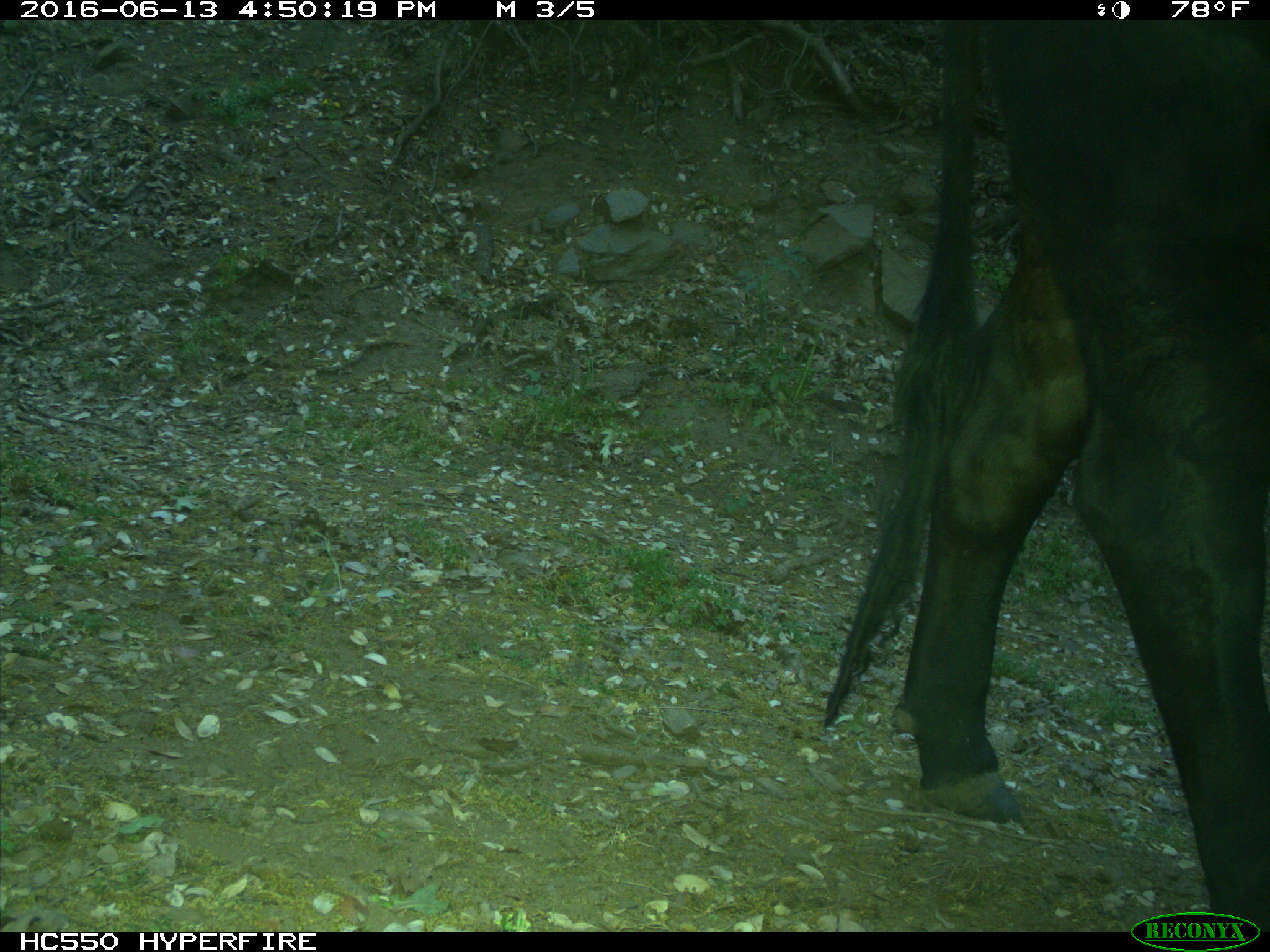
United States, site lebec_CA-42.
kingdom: Animalia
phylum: Chordata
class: Mammalia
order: Artiodactyla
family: Bovidae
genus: Bos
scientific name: Bos taurus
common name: domestic cow